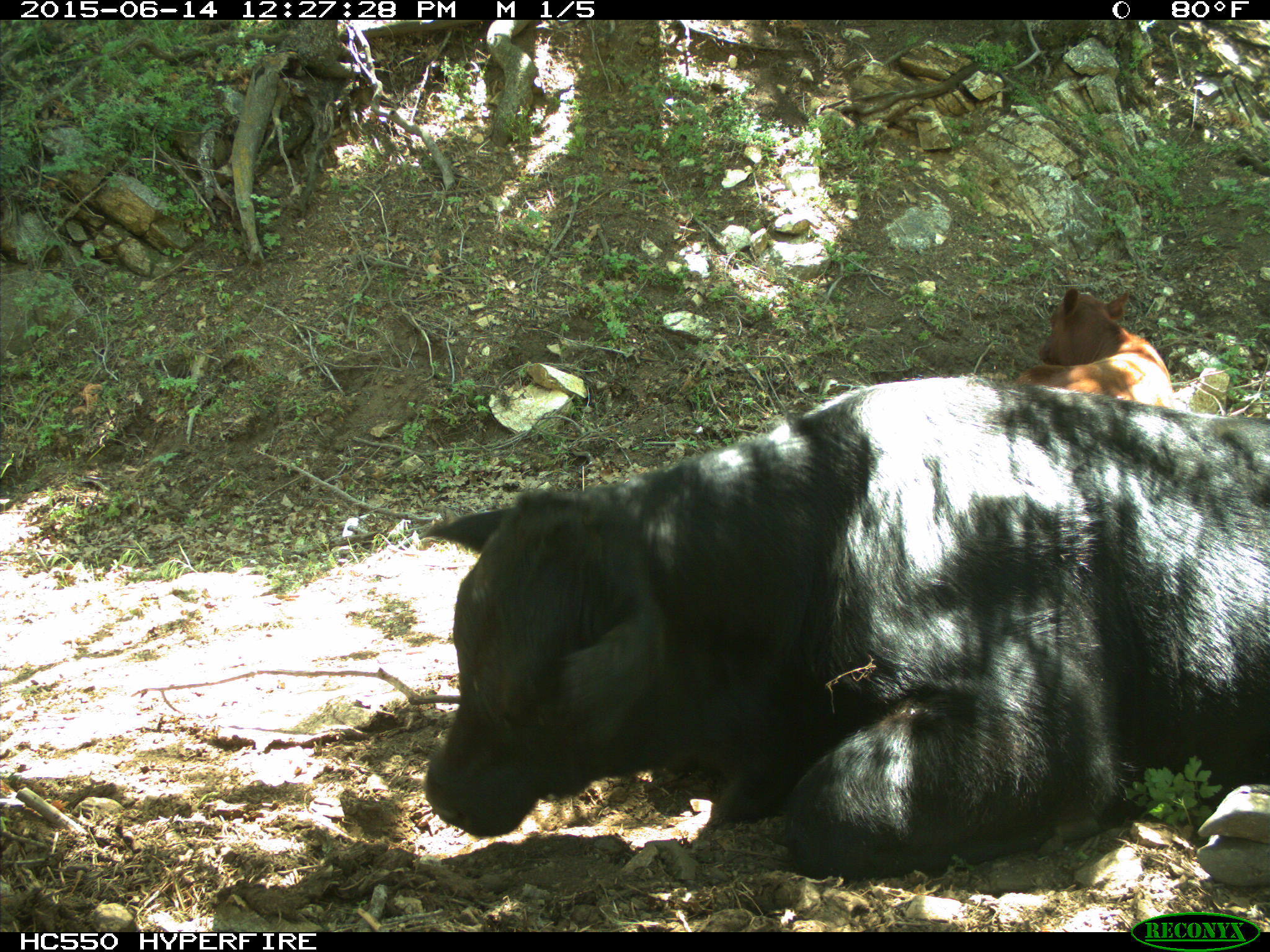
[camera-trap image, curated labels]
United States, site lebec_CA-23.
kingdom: Animalia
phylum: Chordata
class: Mammalia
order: Artiodactyla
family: Bovidae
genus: Bos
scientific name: Bos taurus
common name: domestic cow